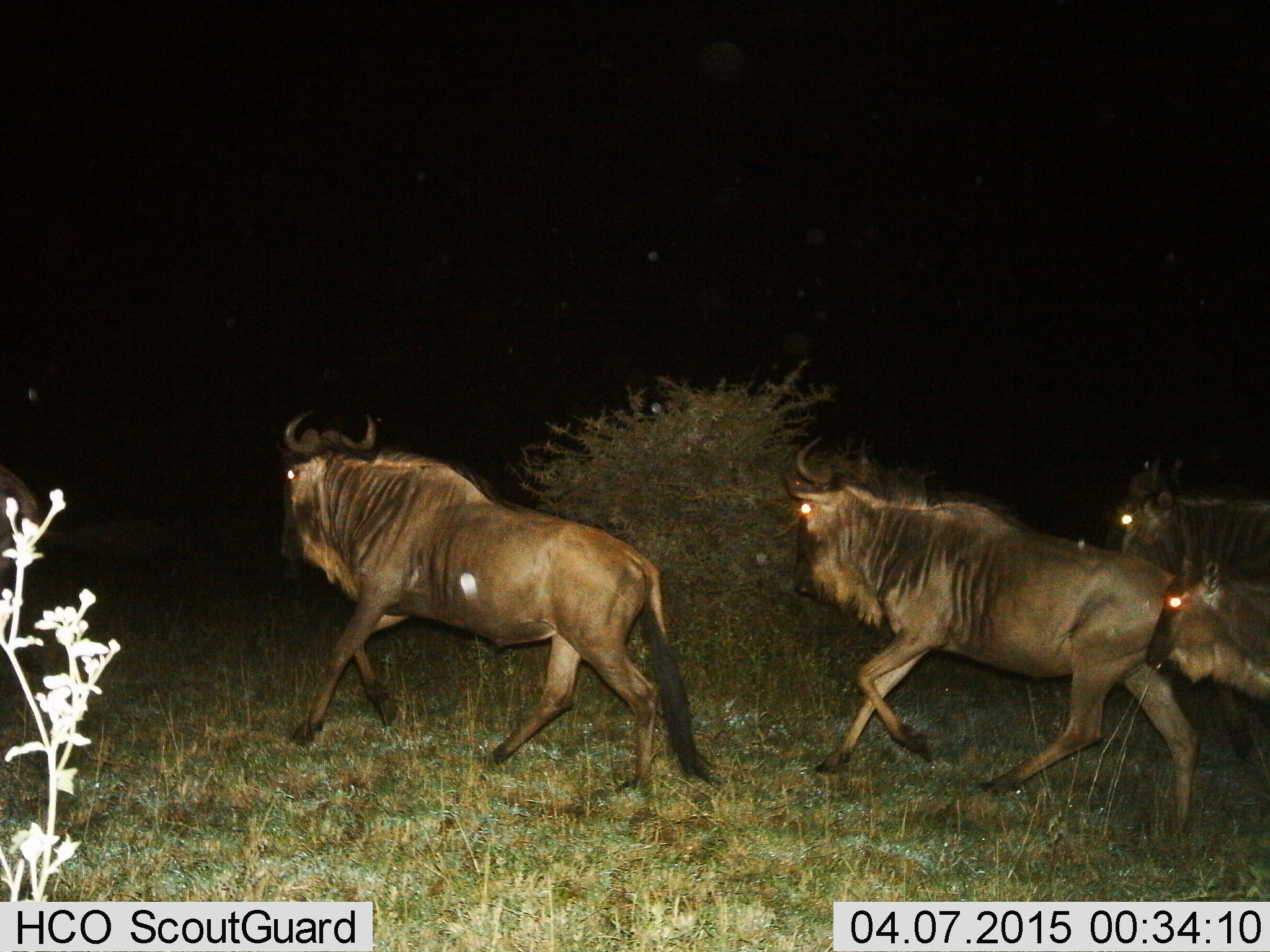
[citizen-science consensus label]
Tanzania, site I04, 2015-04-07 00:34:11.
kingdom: Animalia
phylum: Chordata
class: Mammalia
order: Artiodactyla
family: Bovidae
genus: Connochaetes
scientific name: Connochaetes taurinus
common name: blue wildebeest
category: wildebeest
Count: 4.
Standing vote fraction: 0%.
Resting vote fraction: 0%.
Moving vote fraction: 100%.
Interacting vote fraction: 0%.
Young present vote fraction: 10%.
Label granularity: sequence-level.